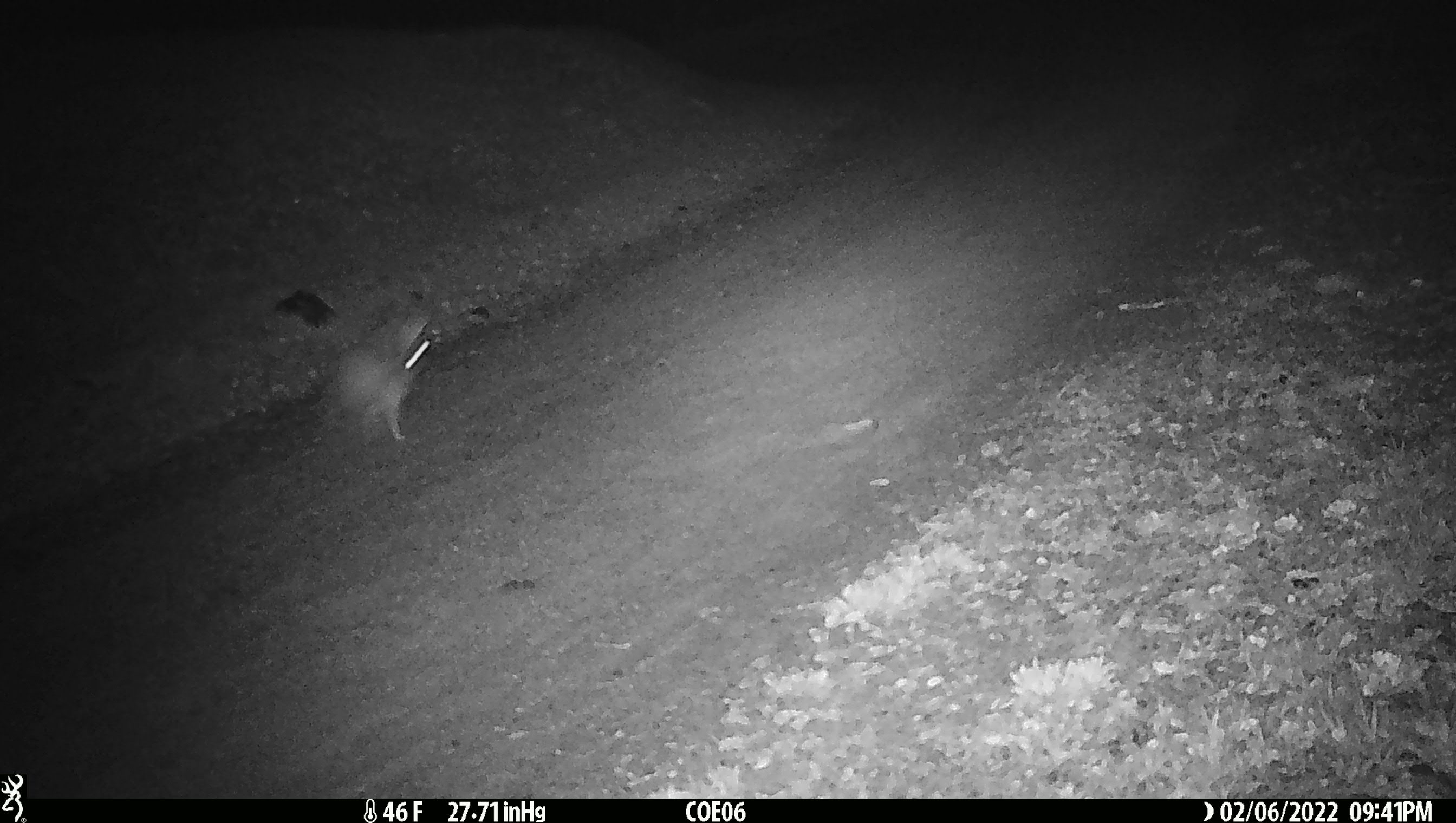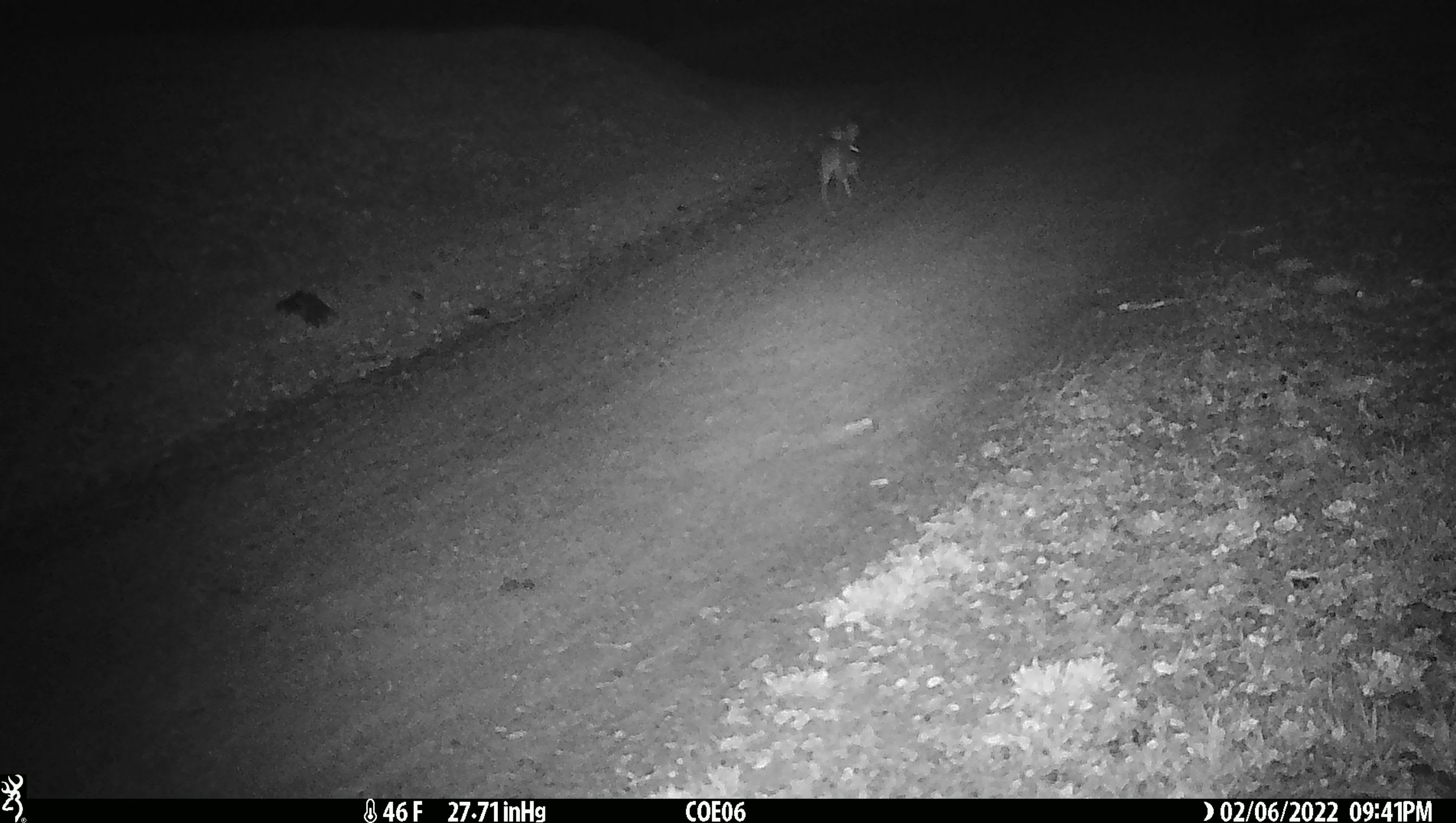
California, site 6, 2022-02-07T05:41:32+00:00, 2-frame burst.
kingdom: Animalia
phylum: Chordata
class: Mammalia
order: Lagomorpha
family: Leporidae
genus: Lepus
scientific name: Lepus californicus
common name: black-tailed jackrabbit